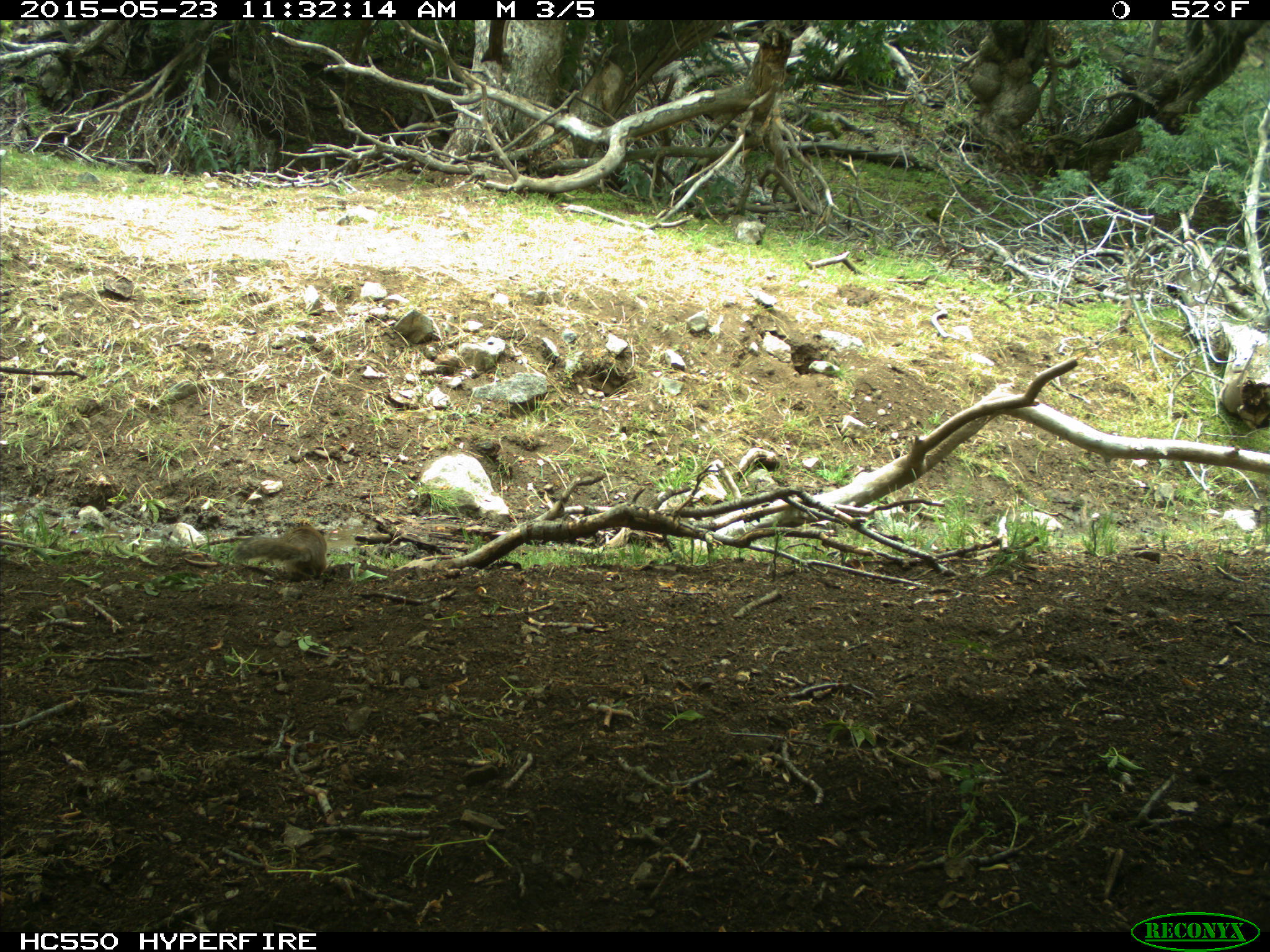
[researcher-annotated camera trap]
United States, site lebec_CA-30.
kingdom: Animalia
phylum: Chordata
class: Mammalia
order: Rodentia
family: Sciuridae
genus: Otospermophilus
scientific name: Otospermophilus beecheyi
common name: california ground squirrel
Otospermophilus beecheyi (california ground squirrel).